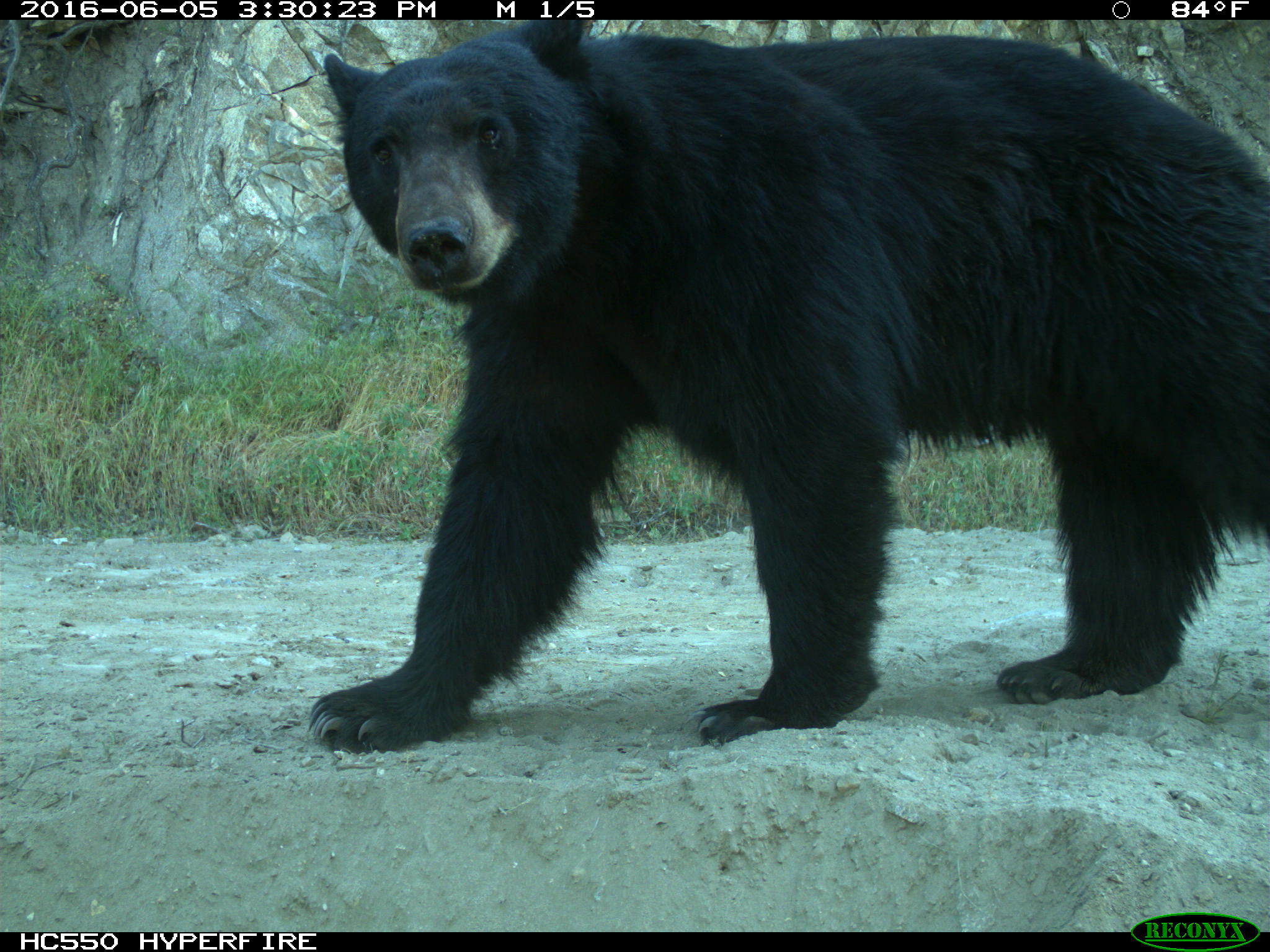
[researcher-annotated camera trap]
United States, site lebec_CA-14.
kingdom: Animalia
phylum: Chordata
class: Mammalia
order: Carnivora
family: Ursidae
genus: Ursus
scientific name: Ursus americanus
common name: american black bear